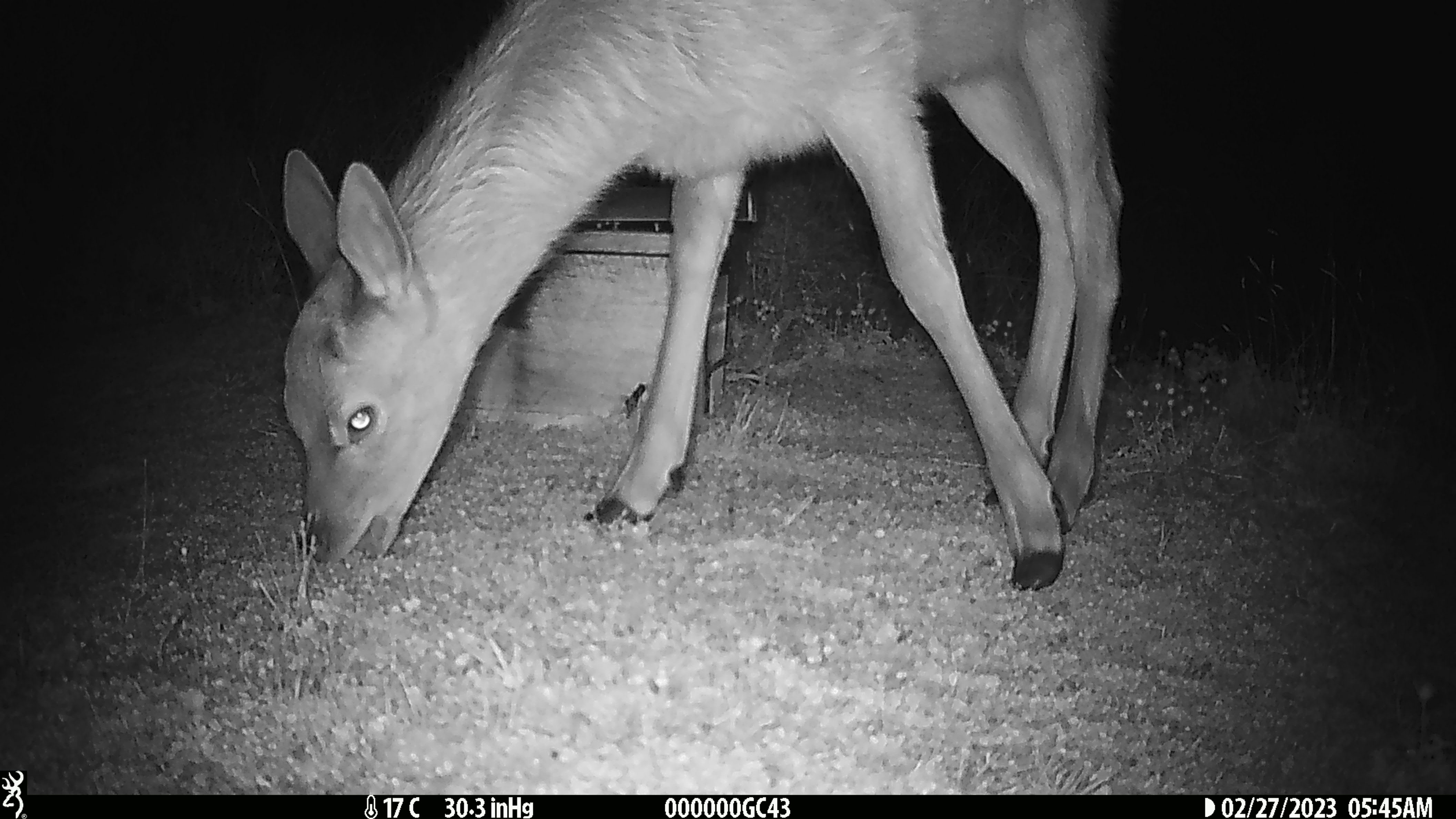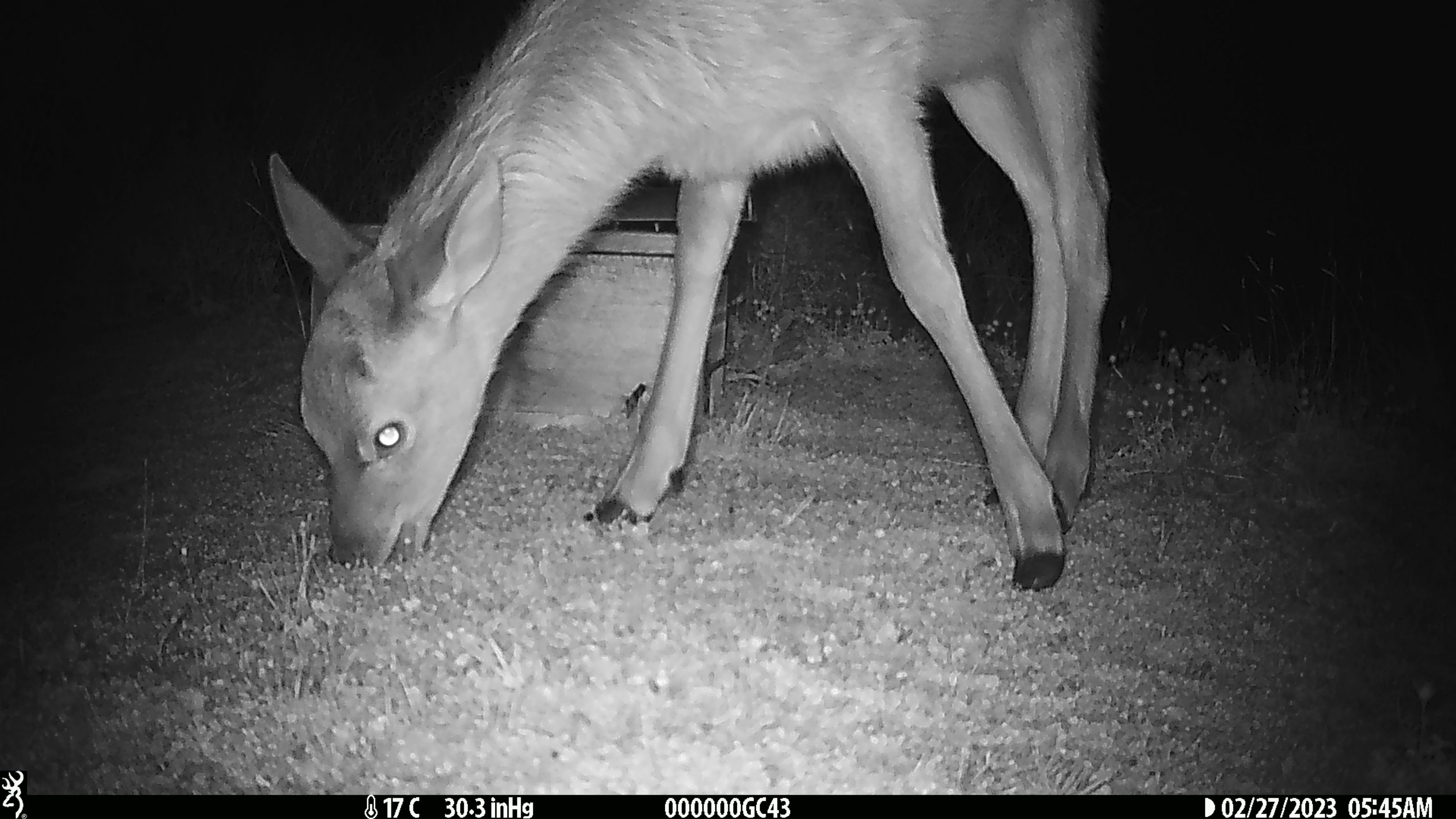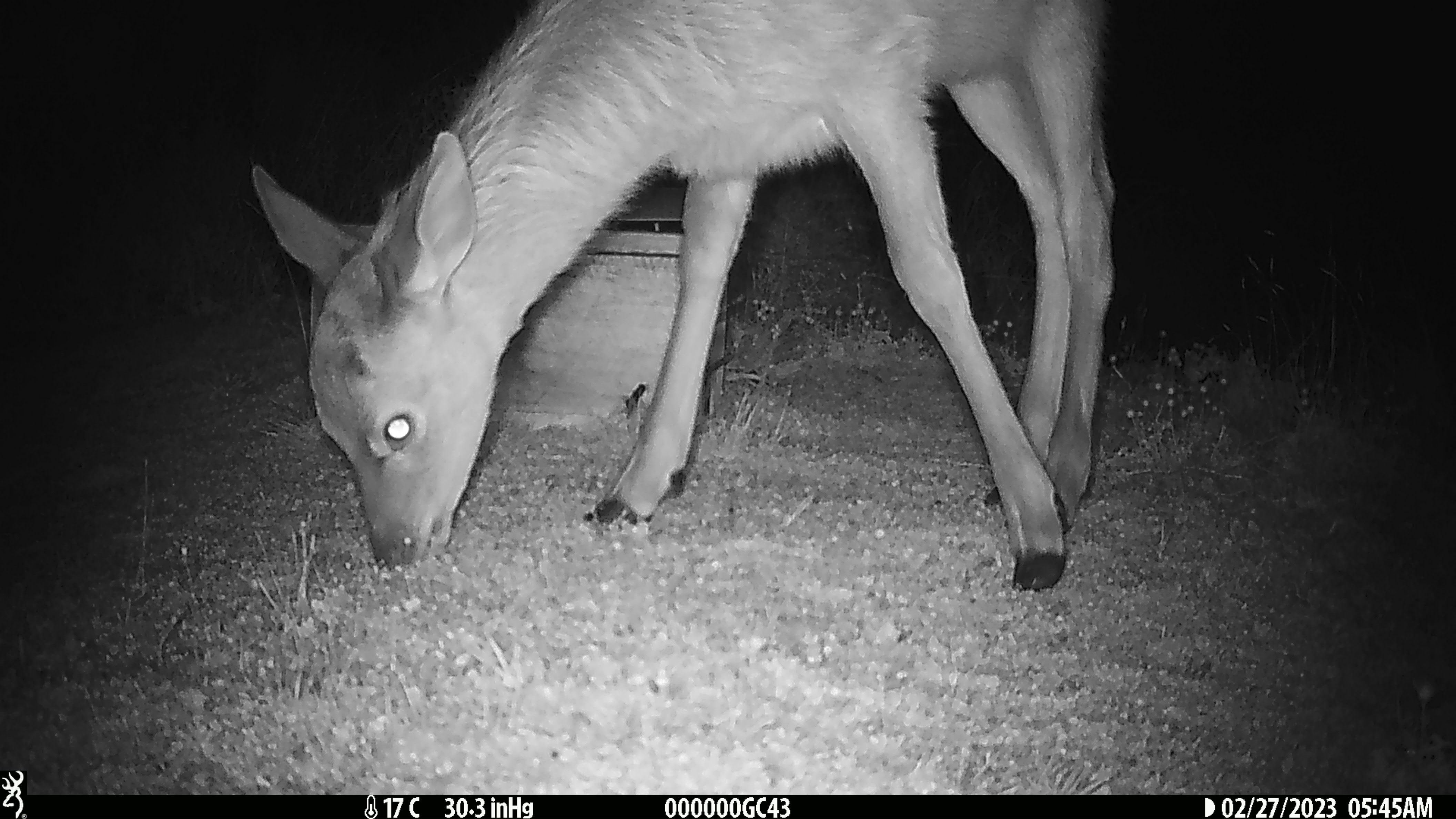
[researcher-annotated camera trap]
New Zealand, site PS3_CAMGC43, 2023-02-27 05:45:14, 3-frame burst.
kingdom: Animalia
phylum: Chordata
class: Mammalia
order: Artiodactyla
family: Cervidae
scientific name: Cervidae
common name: deer